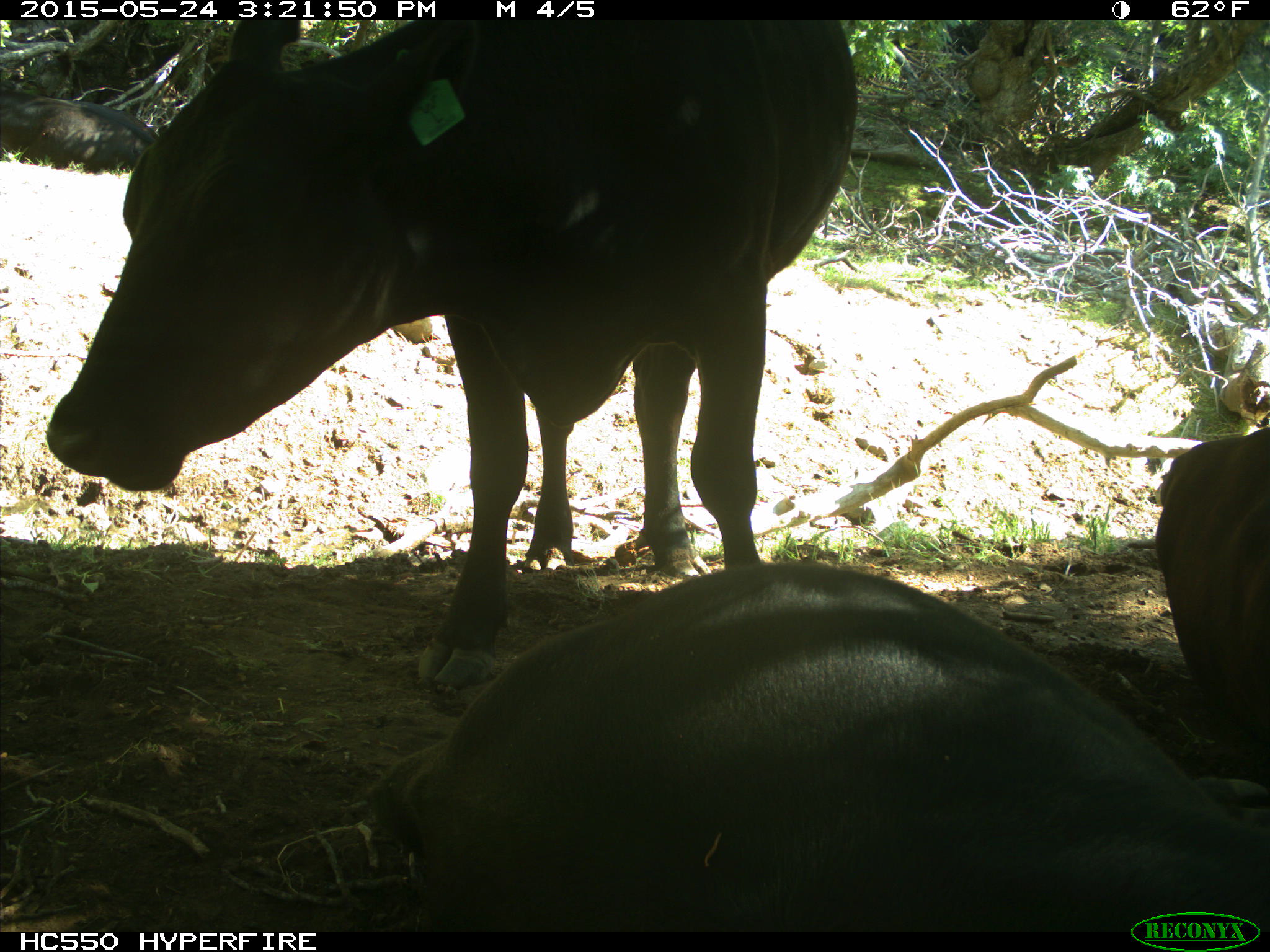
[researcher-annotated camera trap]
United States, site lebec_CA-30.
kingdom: Animalia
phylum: Chordata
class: Mammalia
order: Artiodactyla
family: Bovidae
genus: Bos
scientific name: Bos taurus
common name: domestic cow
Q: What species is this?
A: Bos taurus (domestic cow).